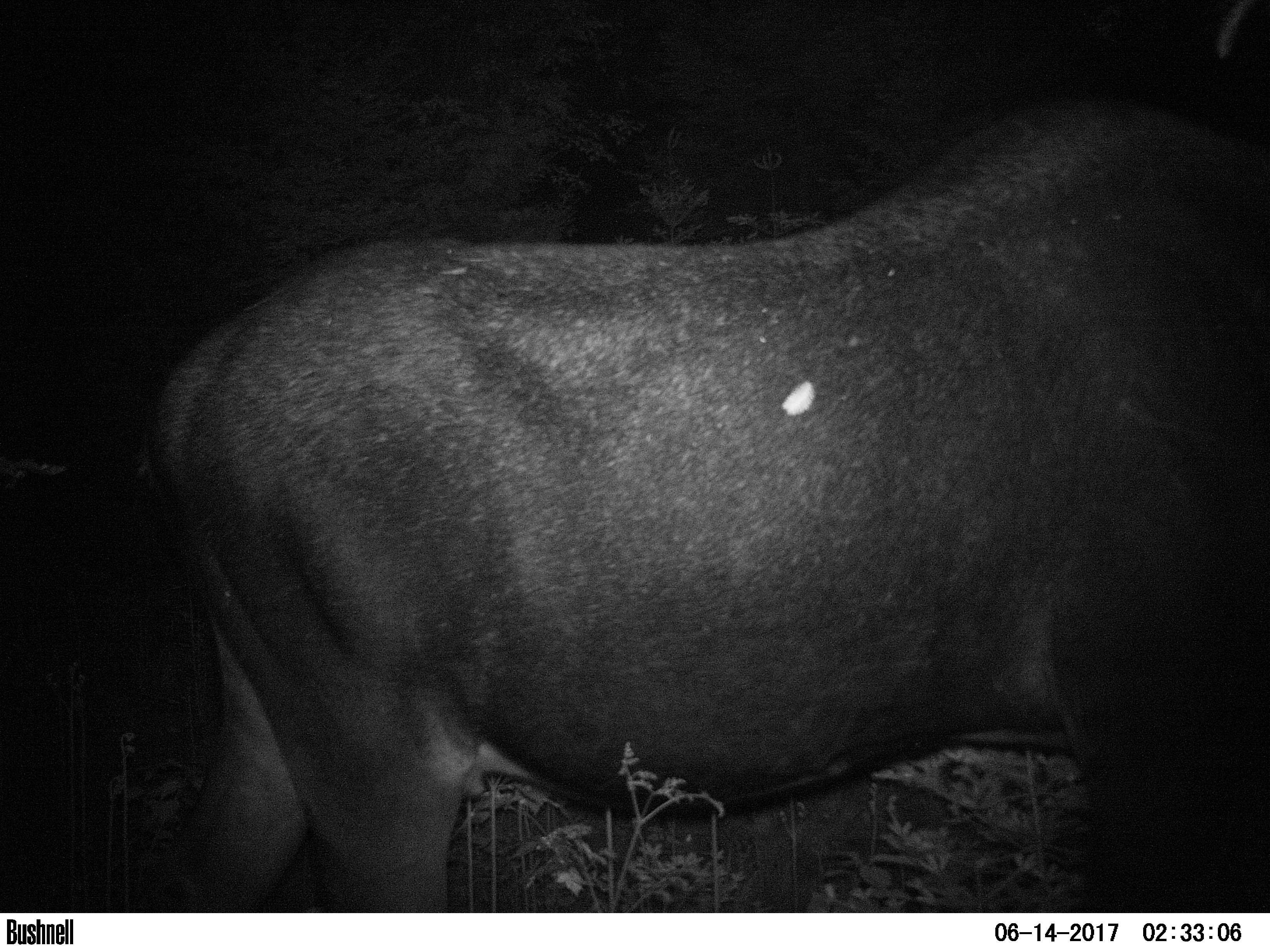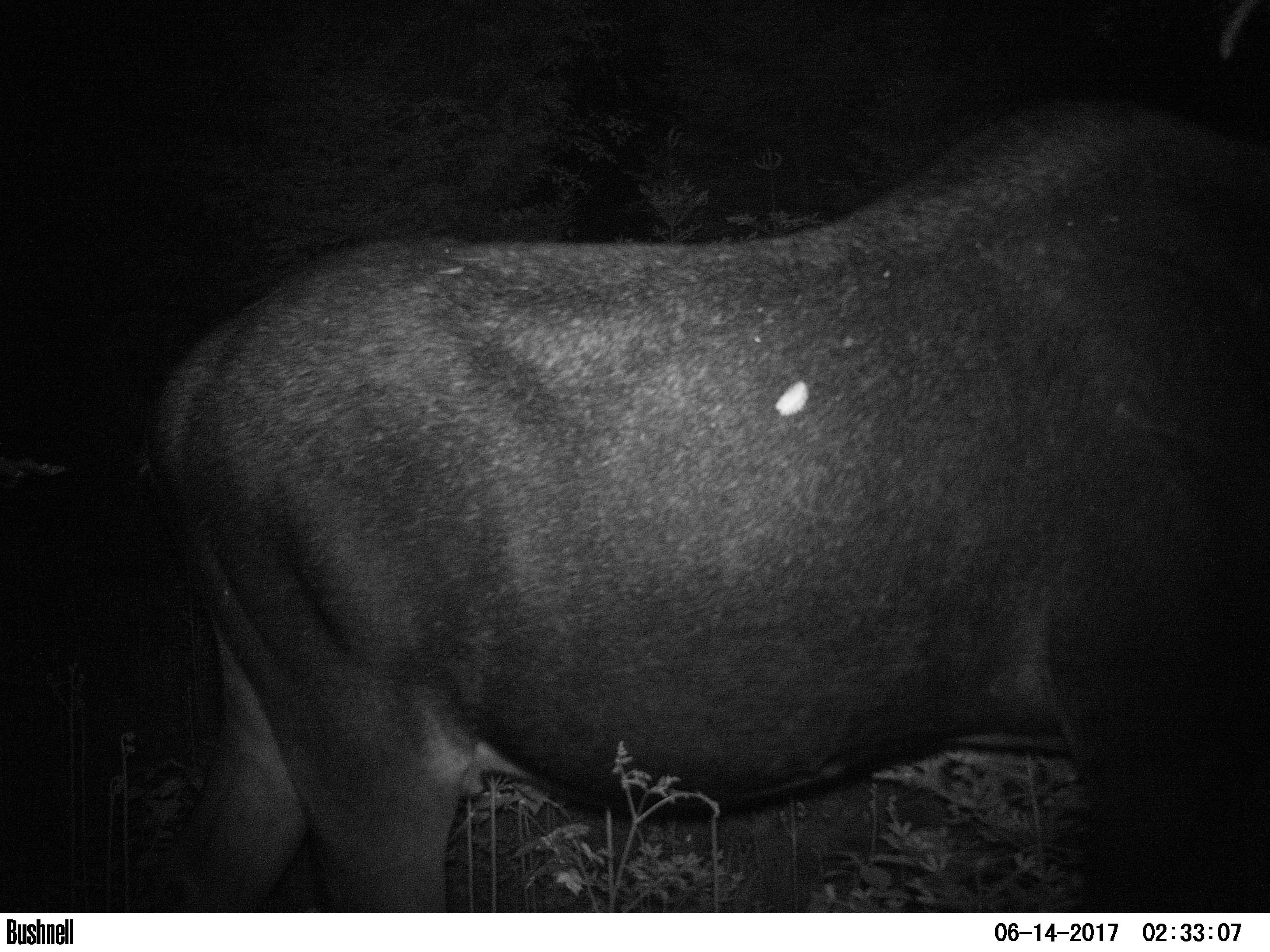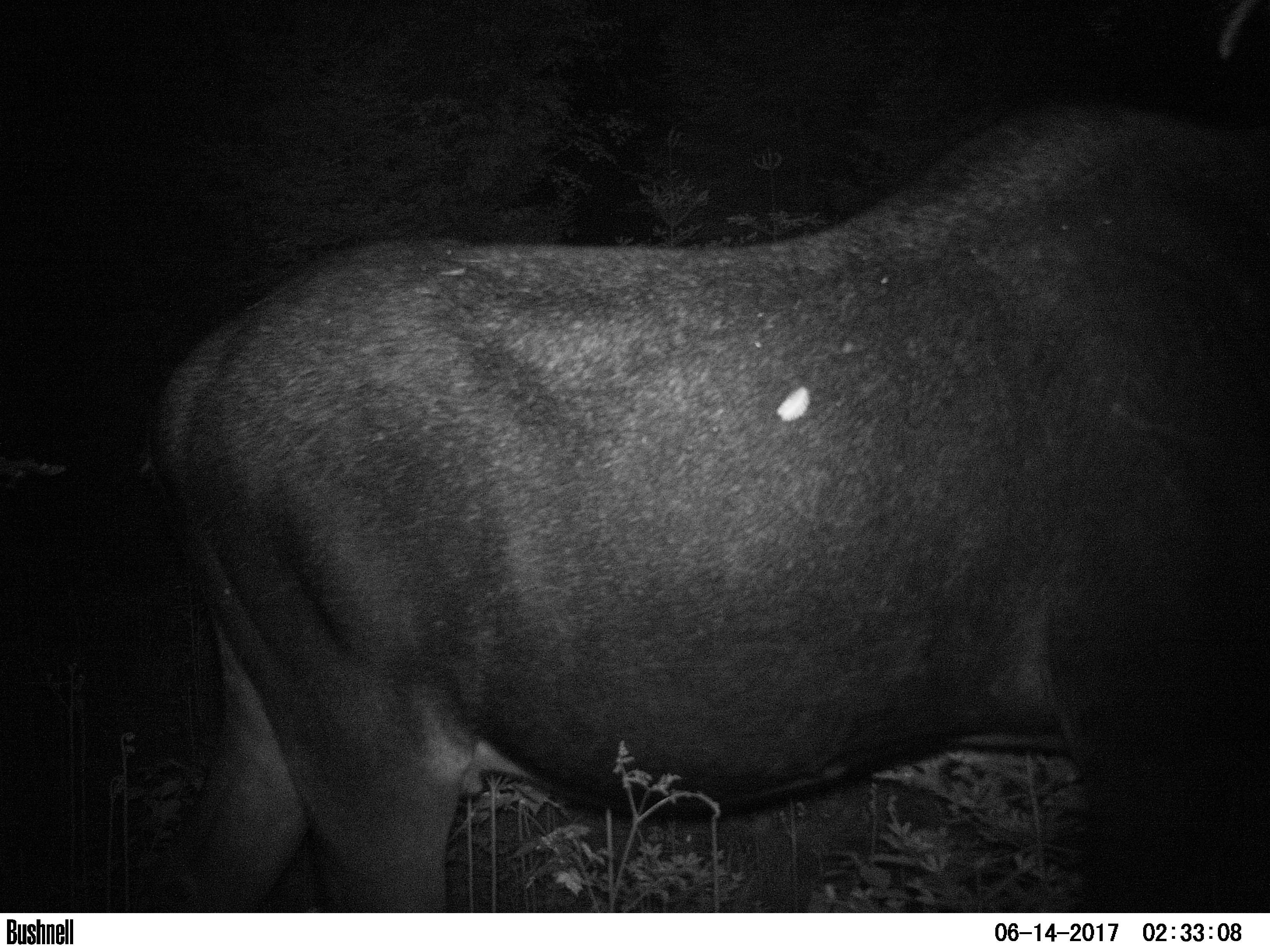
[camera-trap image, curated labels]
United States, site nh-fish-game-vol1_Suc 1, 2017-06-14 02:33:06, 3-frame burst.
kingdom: Animalia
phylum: Chordata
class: Mammalia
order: Artiodactyla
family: Cervidae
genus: Alces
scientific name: Alces alces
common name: moose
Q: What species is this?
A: Moose (Alces alces).